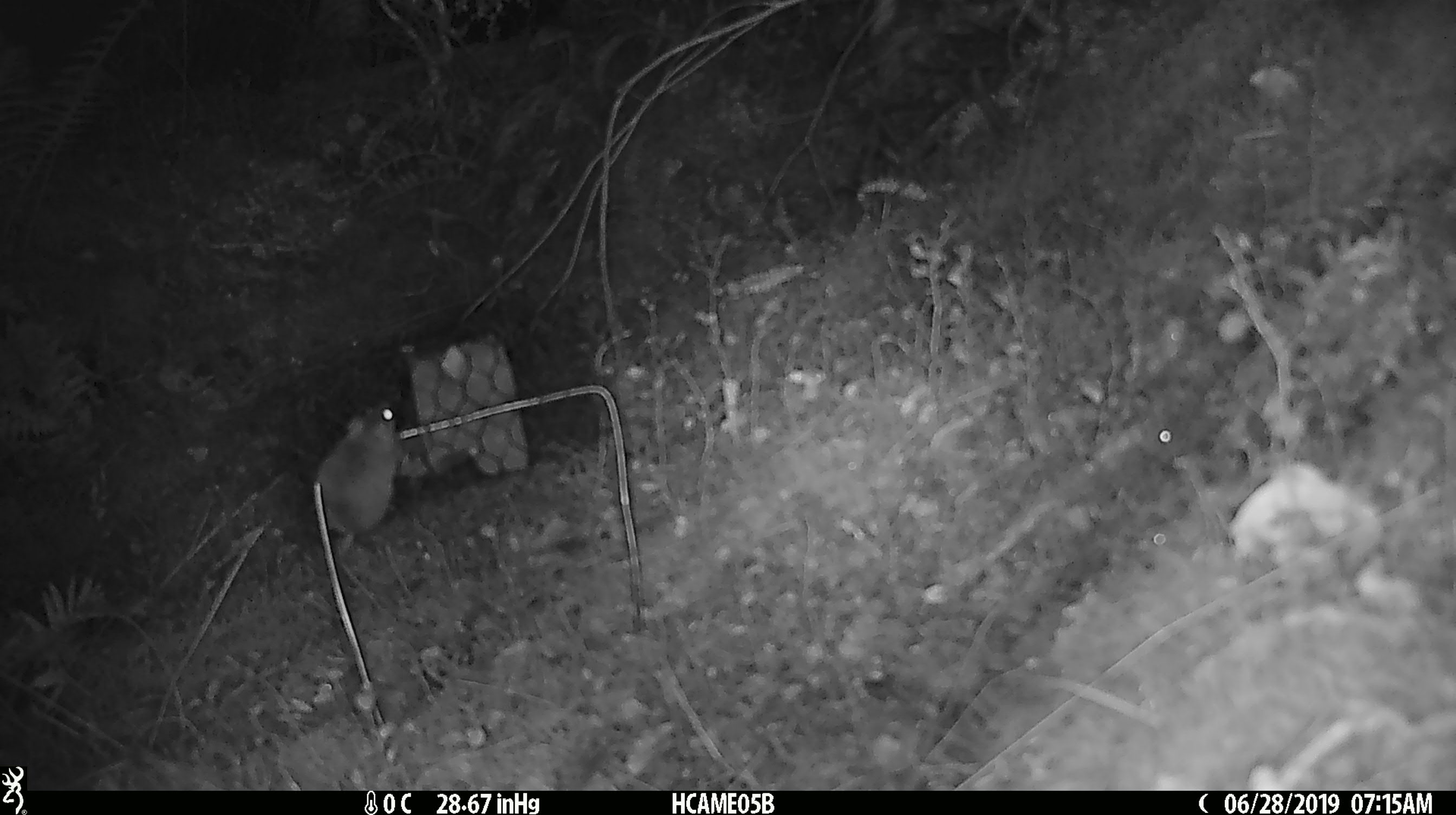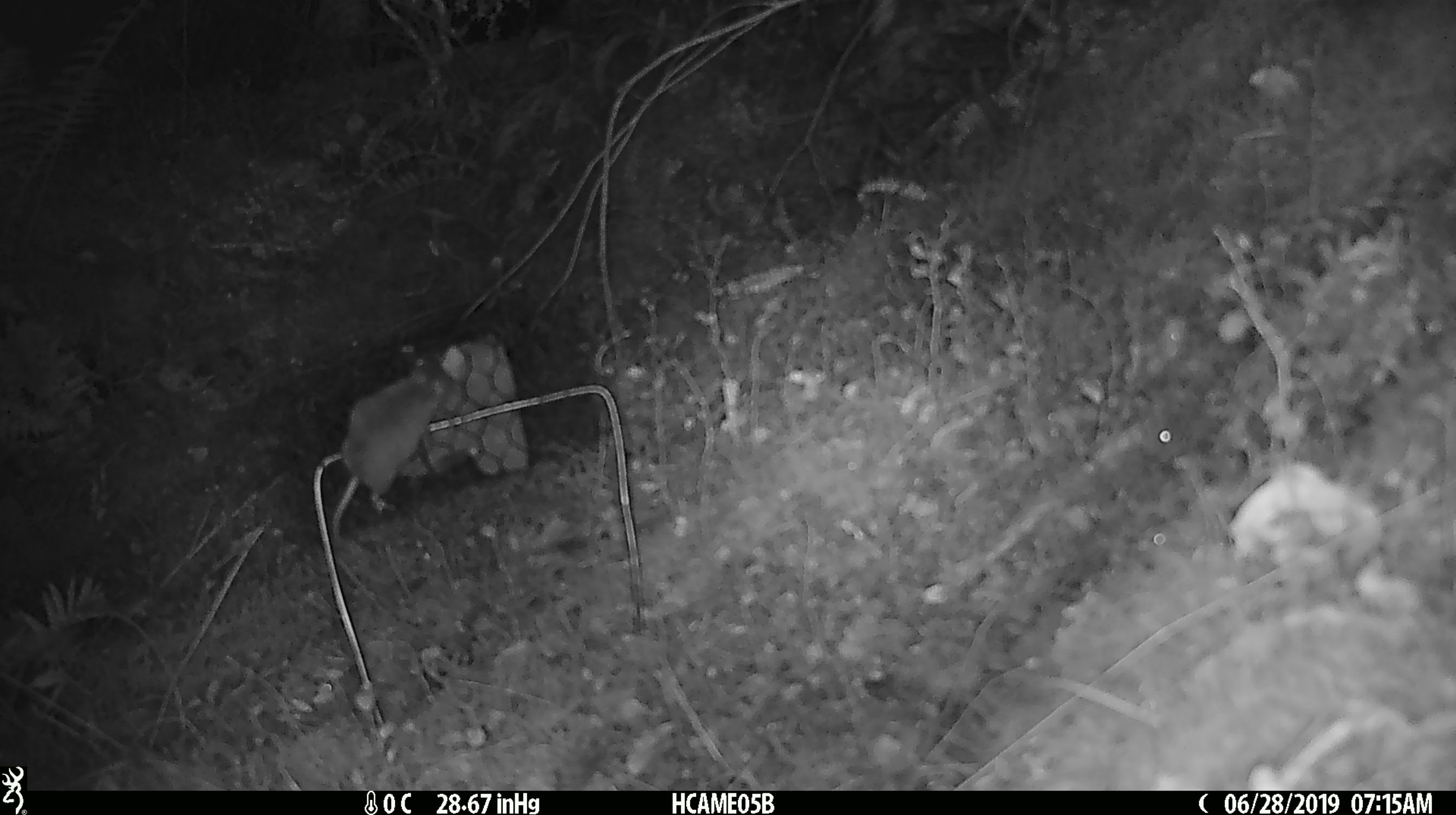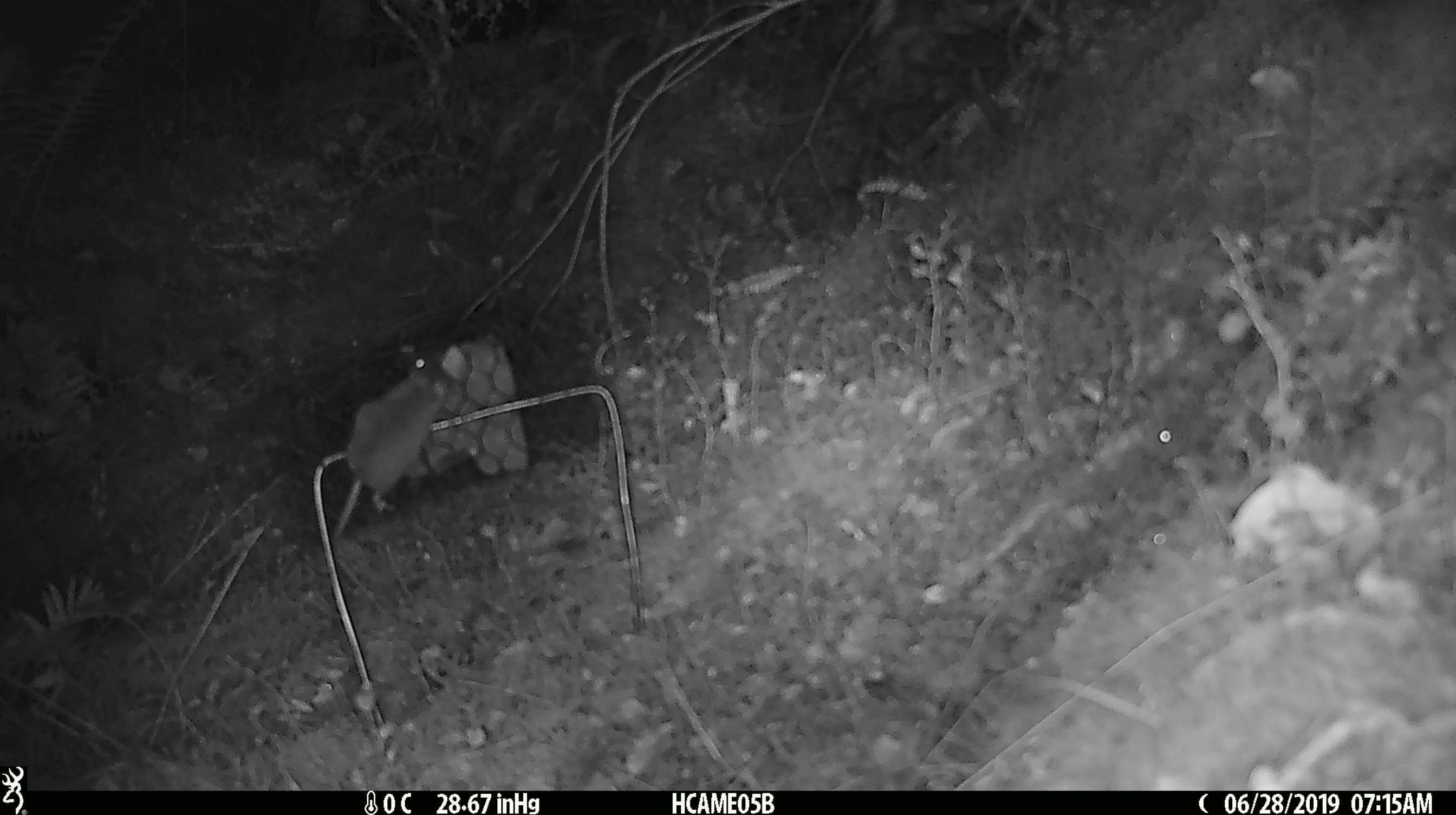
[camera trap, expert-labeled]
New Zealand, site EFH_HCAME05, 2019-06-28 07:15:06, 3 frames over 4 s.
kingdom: Animalia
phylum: Chordata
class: Mammalia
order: Rodentia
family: Muridae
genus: Mus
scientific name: Mus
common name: mouse